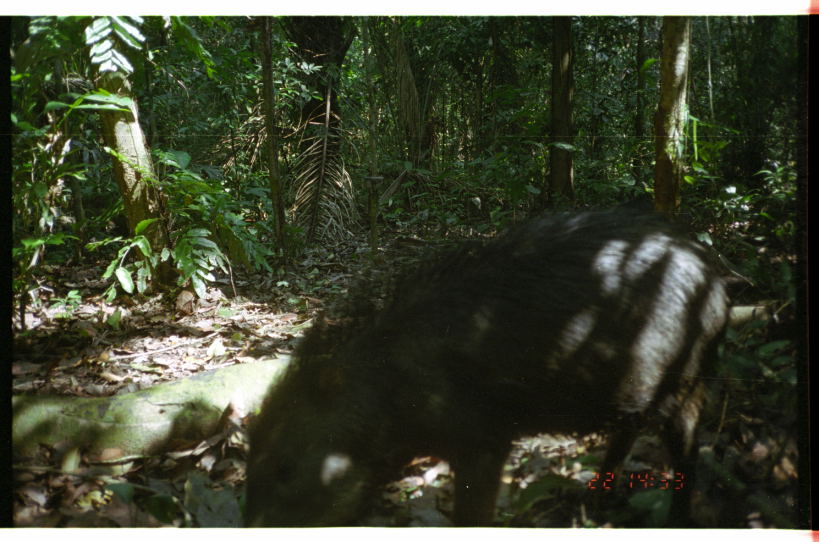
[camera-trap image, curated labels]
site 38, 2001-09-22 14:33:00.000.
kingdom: Animalia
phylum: Chordata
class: Mammalia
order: Artiodactyla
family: Tayassuidae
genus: Tayassu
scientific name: Tayassu pecari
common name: white-lipped peccary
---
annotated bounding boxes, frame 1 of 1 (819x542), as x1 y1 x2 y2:
tayassu pecari: 238 202 734 527